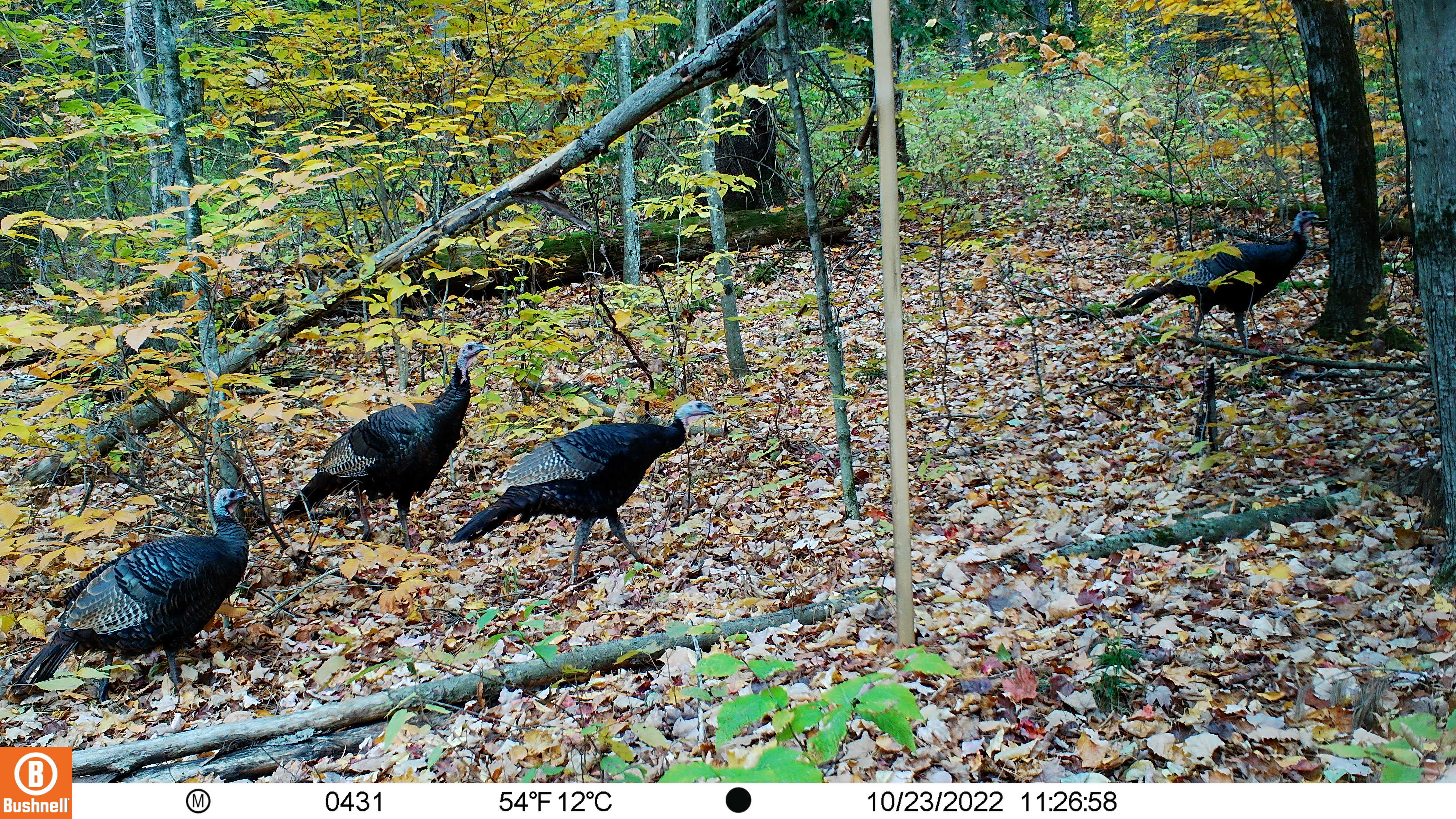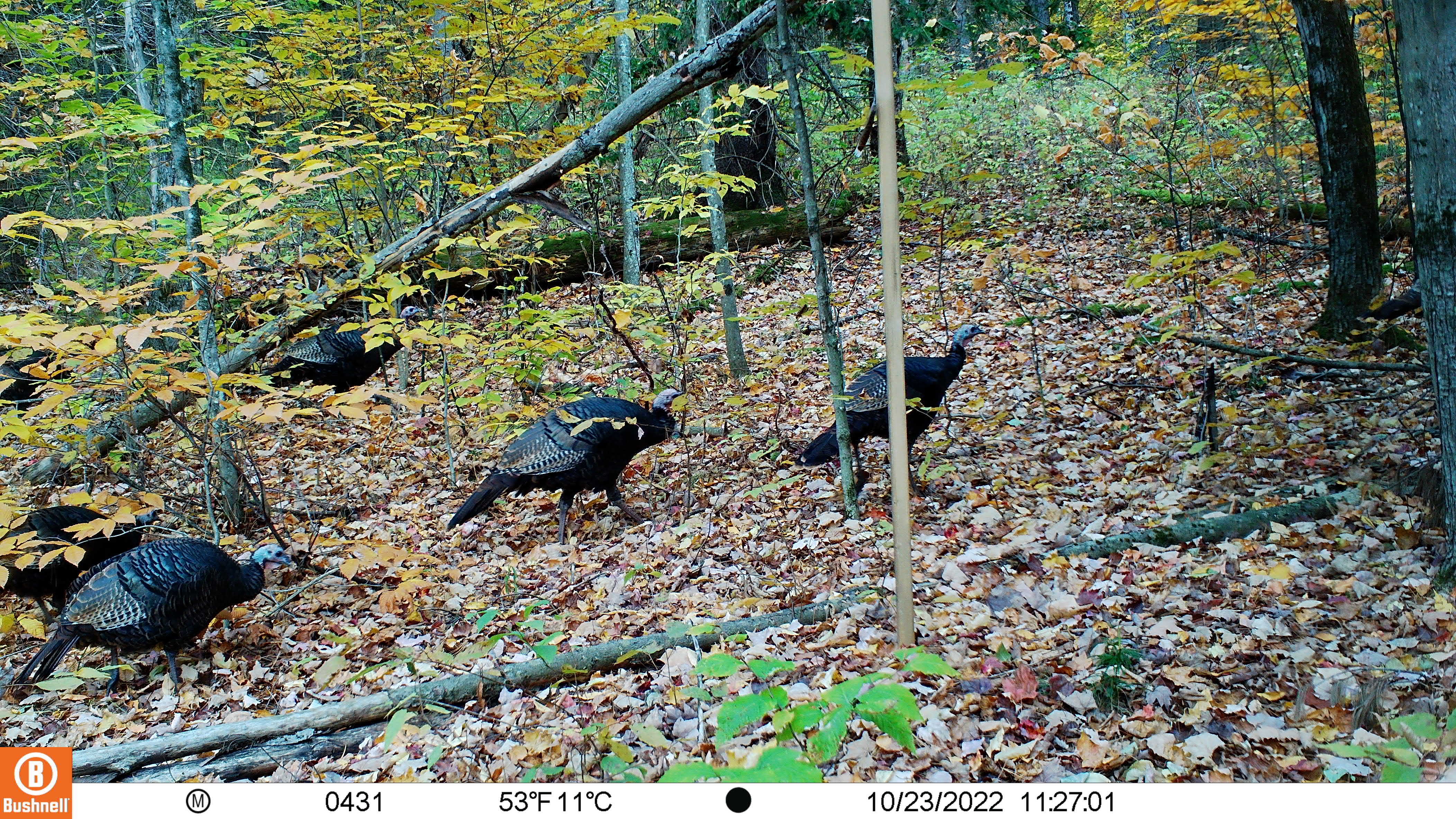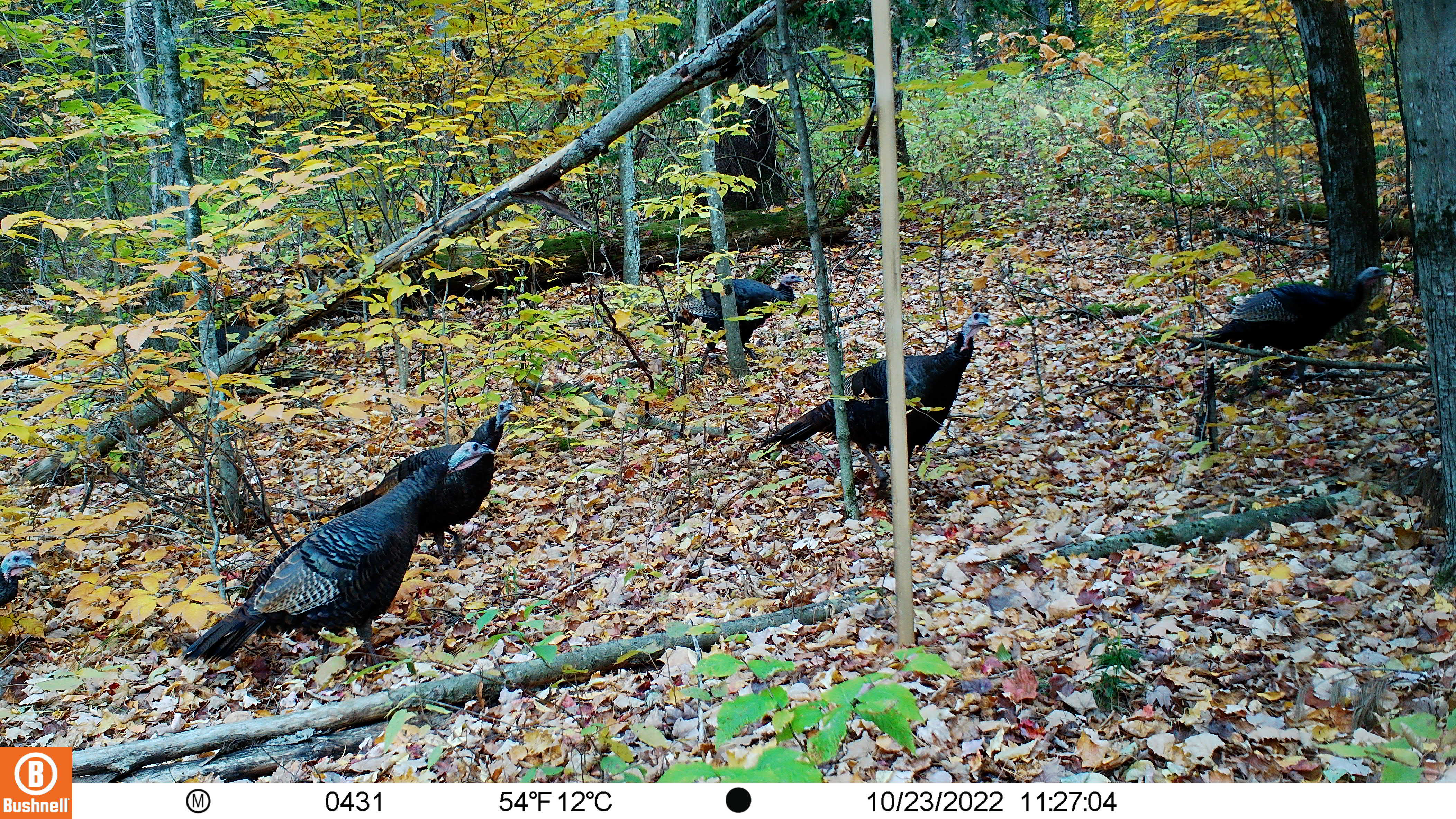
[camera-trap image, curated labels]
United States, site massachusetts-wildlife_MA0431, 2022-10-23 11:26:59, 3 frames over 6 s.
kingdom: Animalia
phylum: Chordata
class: Aves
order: Galliformes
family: Phasianidae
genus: Meleagris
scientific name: Meleagris gallopavo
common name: wild turkey